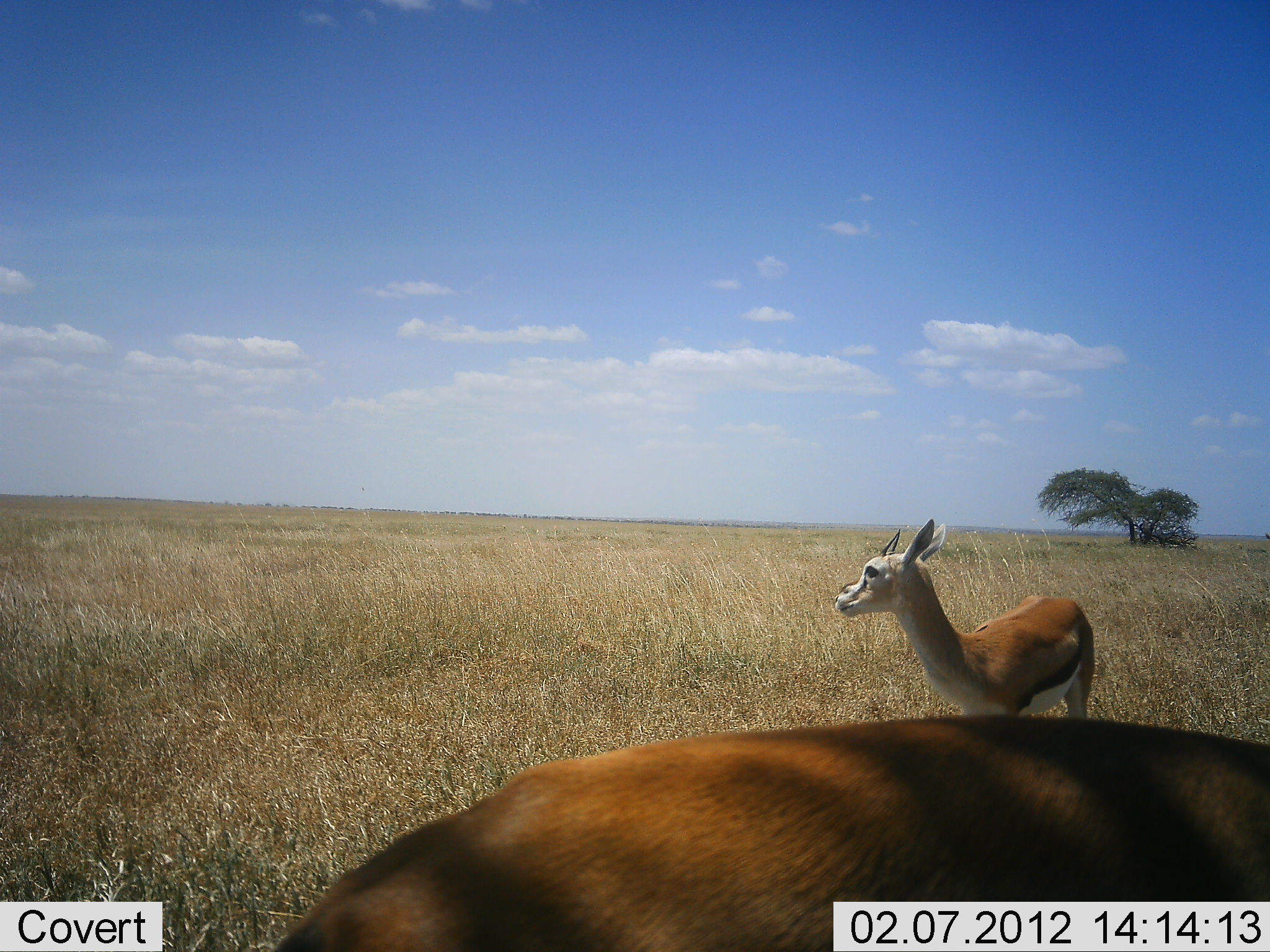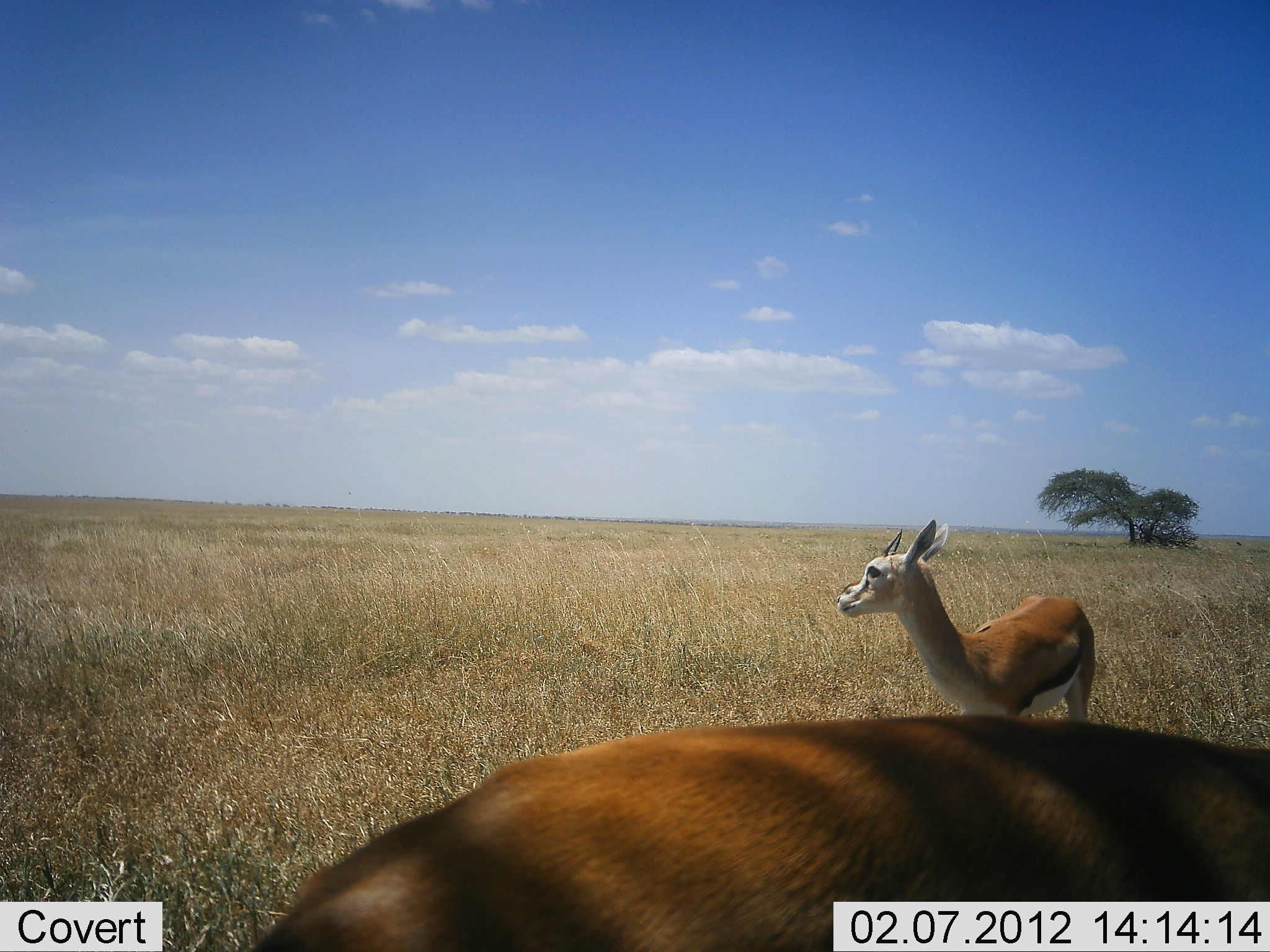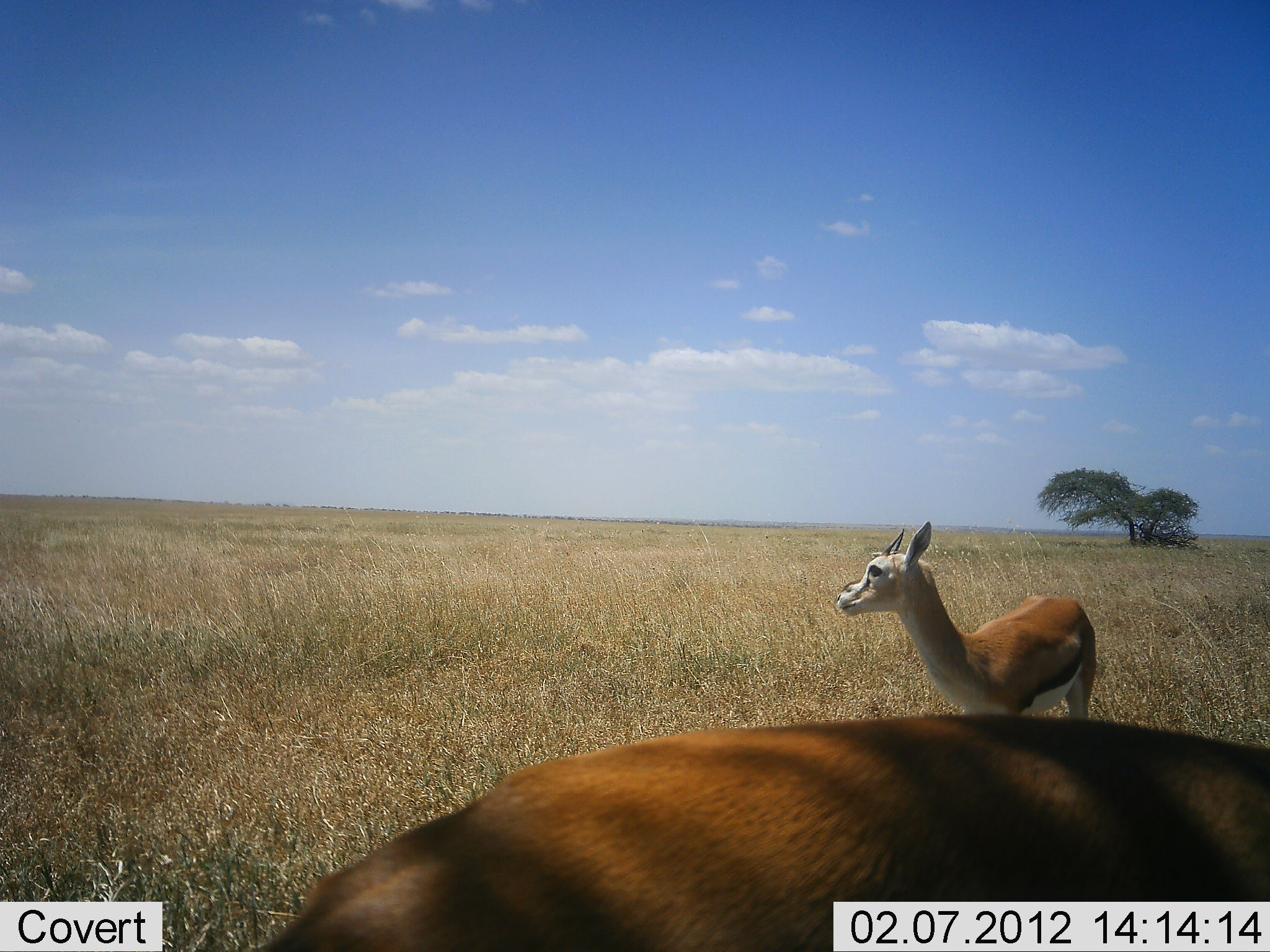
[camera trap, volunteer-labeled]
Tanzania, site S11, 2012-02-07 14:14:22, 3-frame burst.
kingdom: Animalia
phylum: Chordata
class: Mammalia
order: Artiodactyla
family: Bovidae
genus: Eudorcas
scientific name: Eudorcas thomsonii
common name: thomson's gazelle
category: gazellethomsons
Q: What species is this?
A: Gazellethomsons (thomson's gazelle) (Eudorcas thomsonii).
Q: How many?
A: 2.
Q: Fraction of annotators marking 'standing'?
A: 95%.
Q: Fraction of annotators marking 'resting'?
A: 0%.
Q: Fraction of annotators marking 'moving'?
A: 0%.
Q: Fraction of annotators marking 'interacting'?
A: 0%.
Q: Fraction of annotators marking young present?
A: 9%.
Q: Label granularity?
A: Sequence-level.